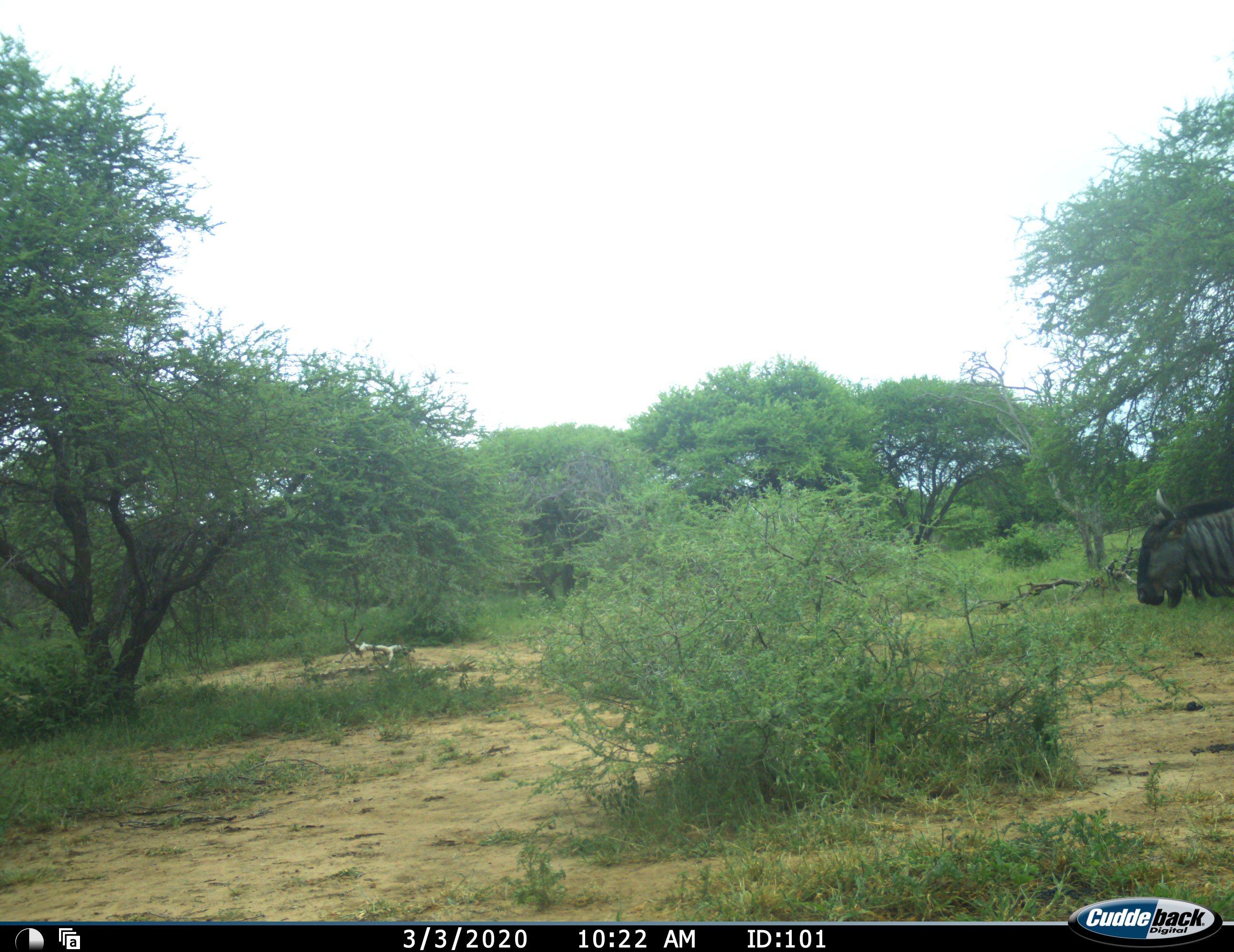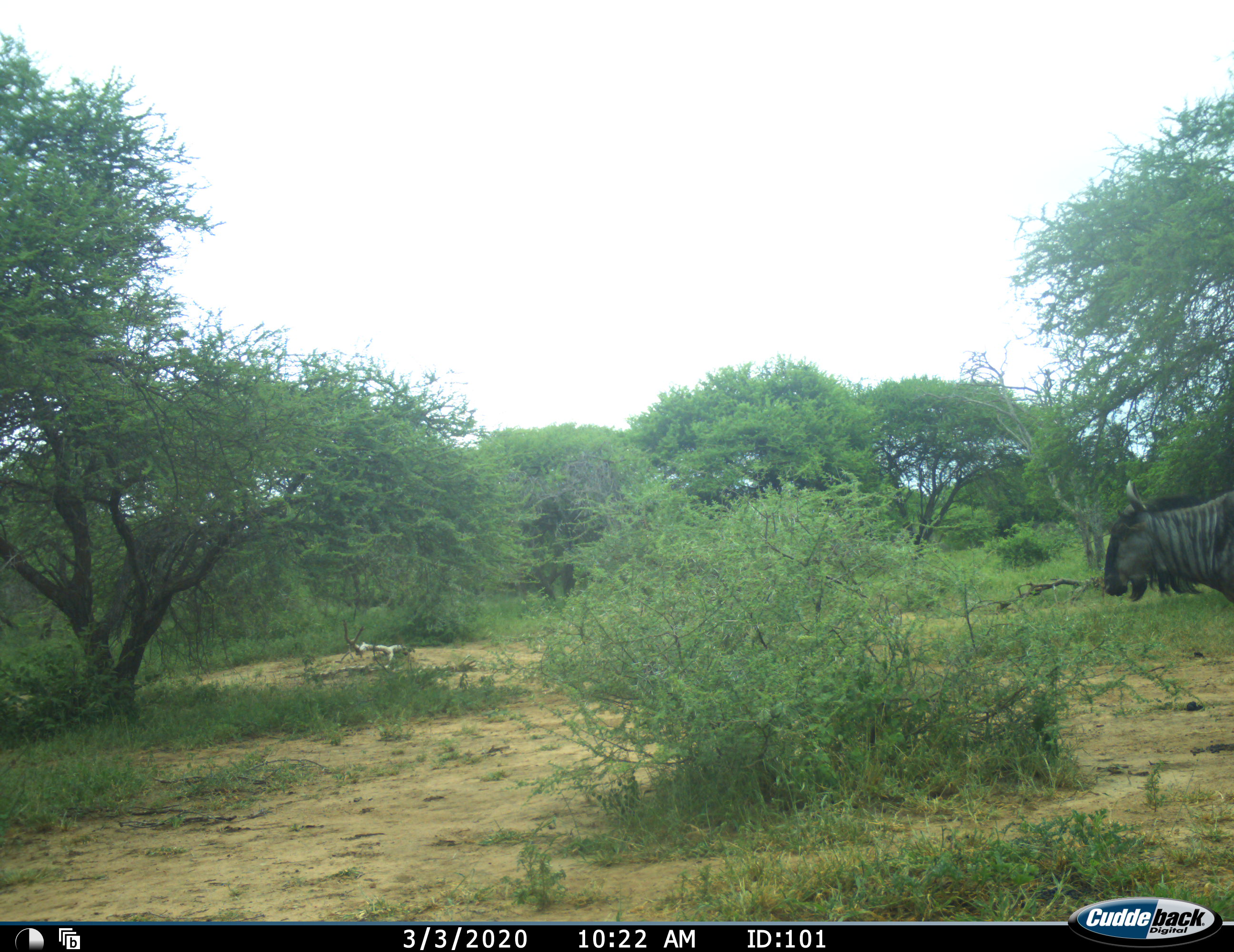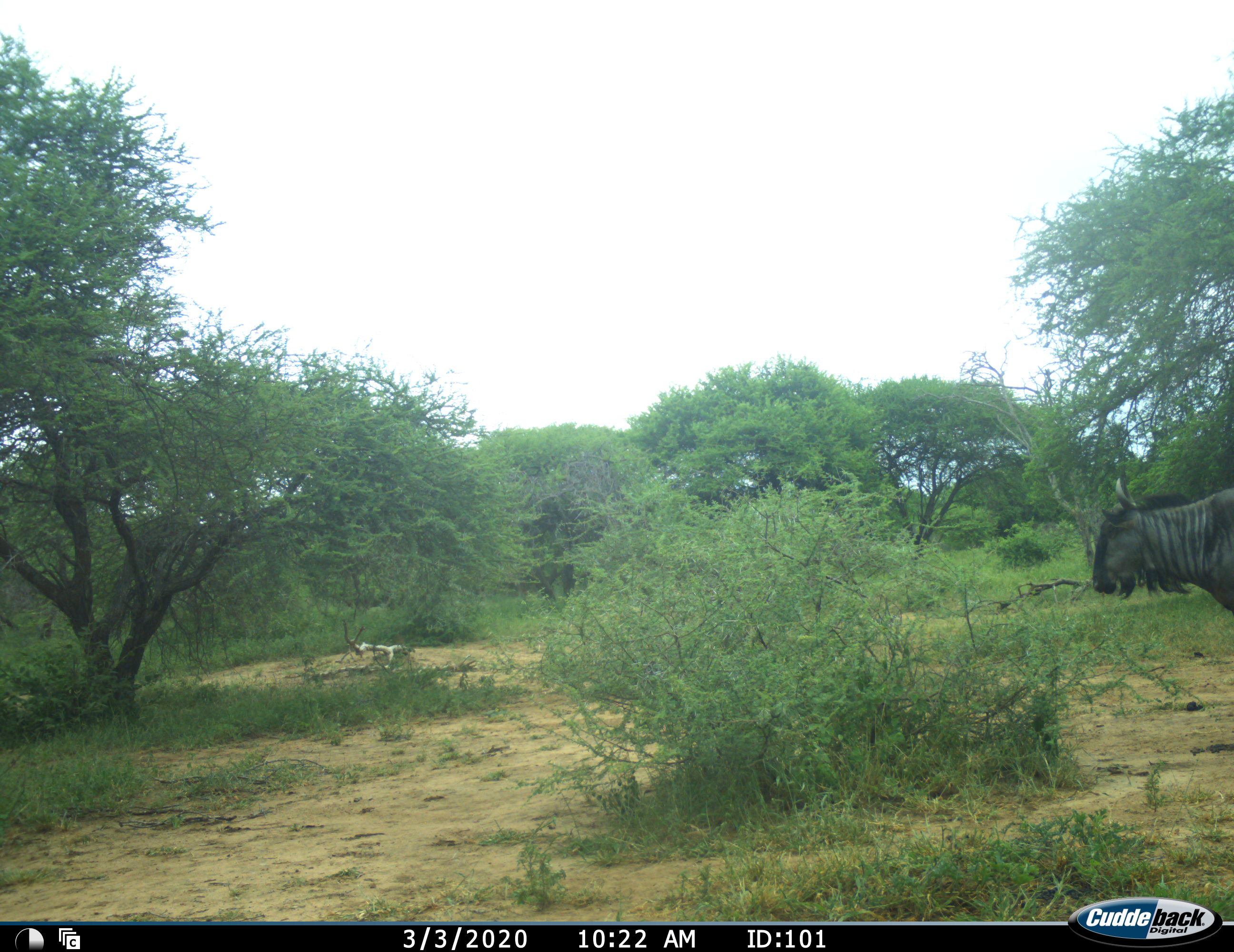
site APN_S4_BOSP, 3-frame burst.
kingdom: Animalia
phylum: Chordata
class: Mammalia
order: Artiodactyla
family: Bovidae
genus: Connochaetes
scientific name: Connochaetes taurinus taurinus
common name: blue wildebeest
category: wildebeestblue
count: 1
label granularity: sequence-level